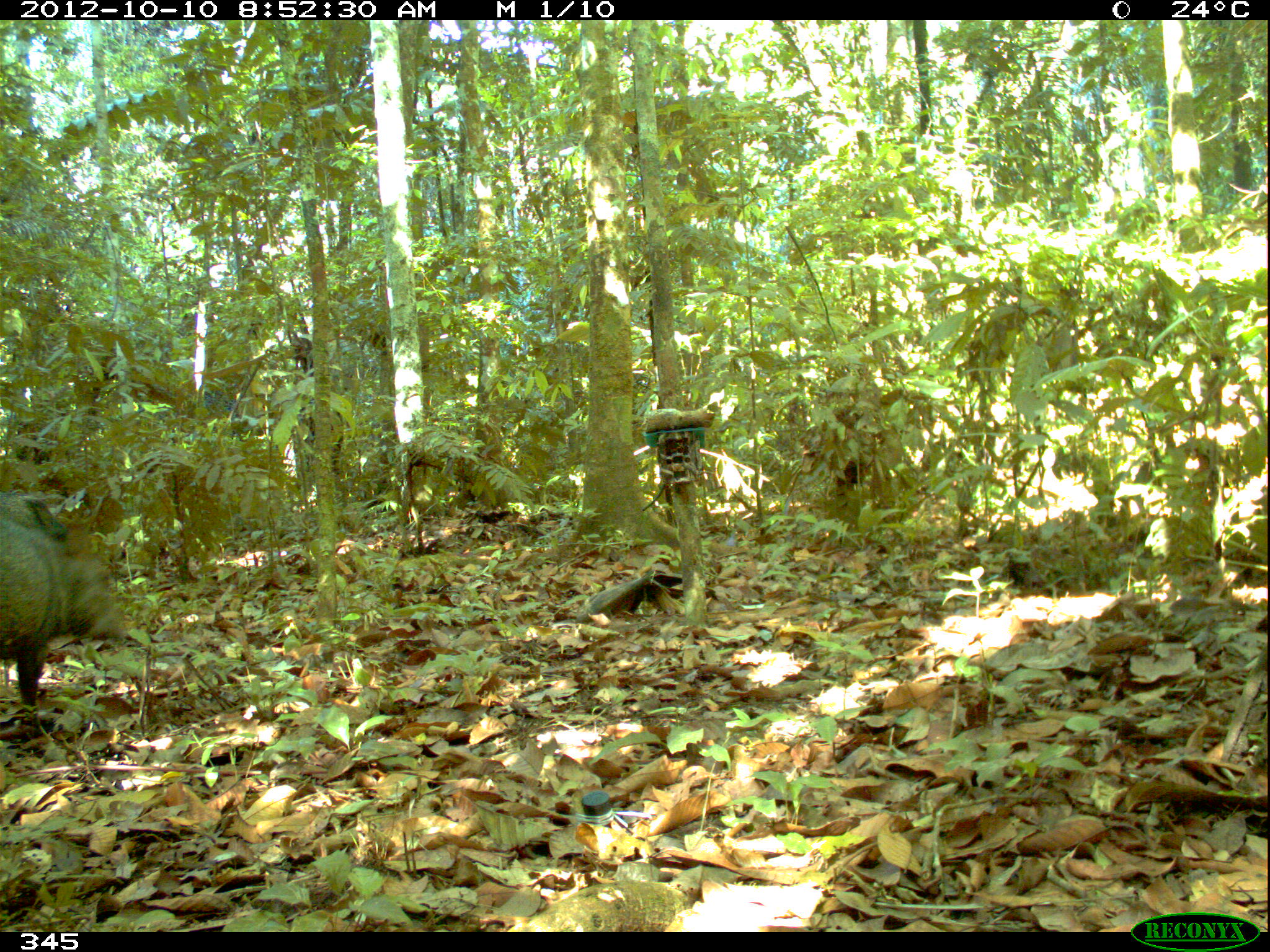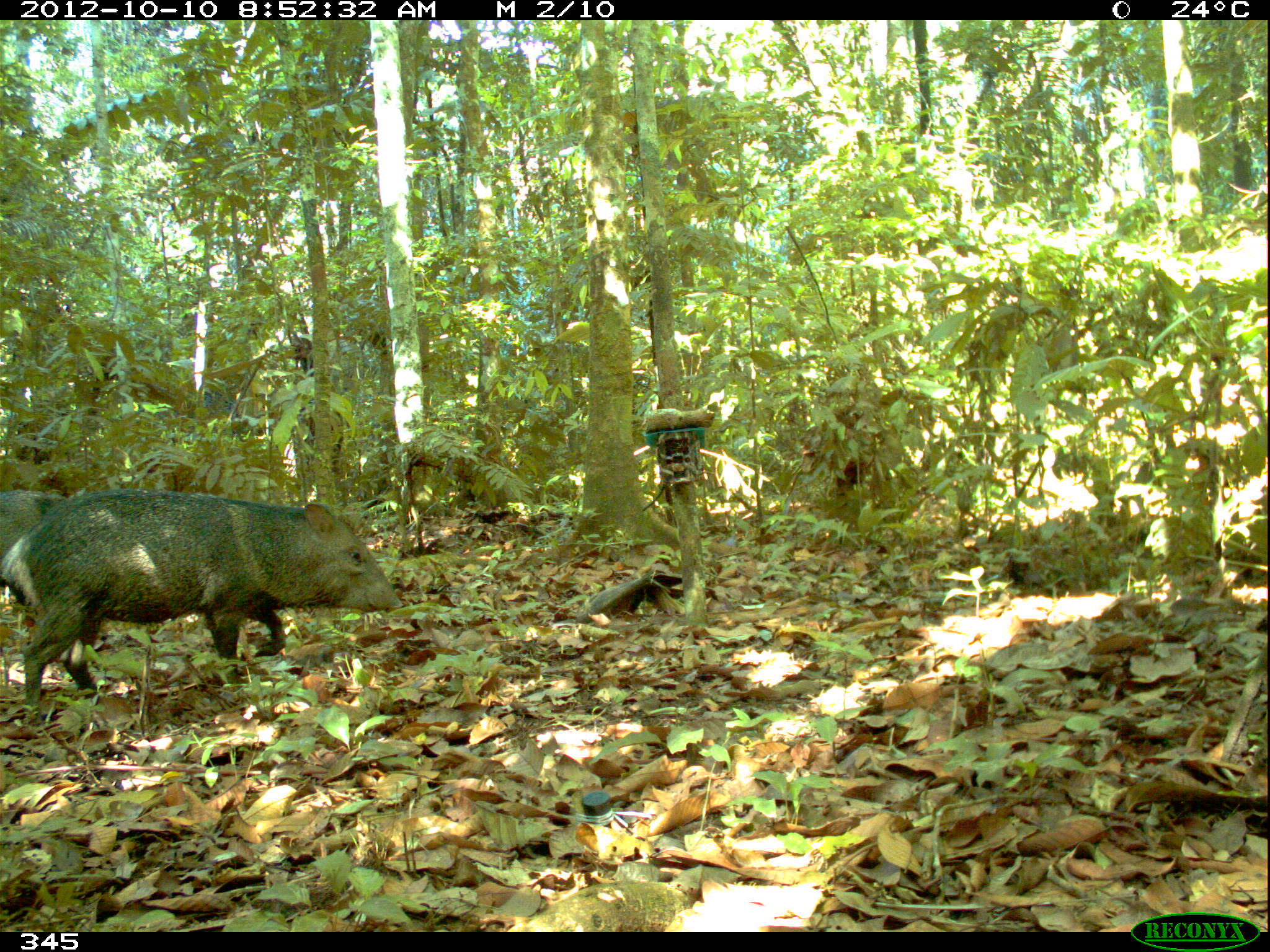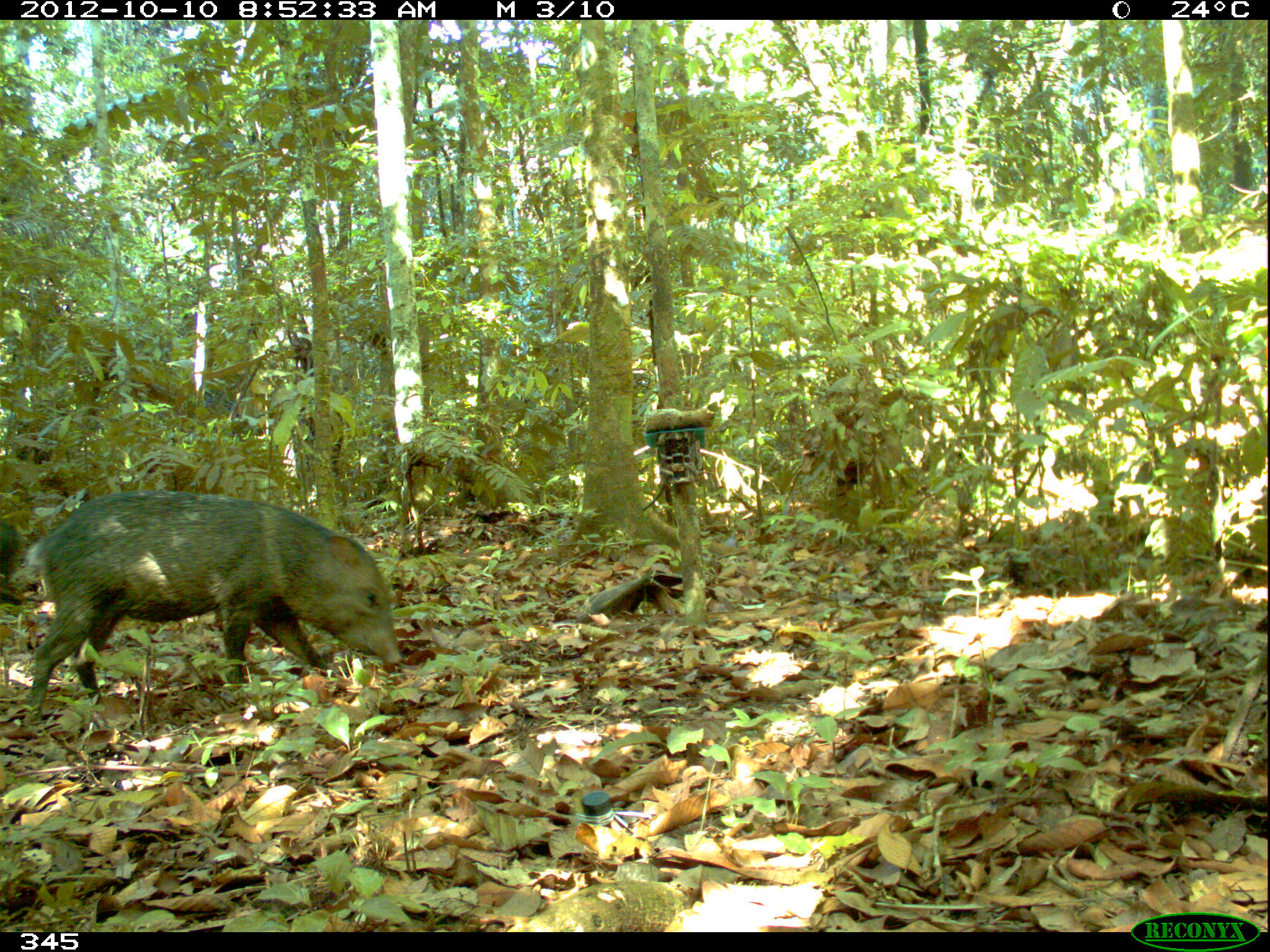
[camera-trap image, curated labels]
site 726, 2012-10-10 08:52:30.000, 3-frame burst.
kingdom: Animalia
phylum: Chordata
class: Mammalia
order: Artiodactyla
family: Tayassuidae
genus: Pecari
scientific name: Pecari tajacu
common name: collared peccary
Pecari tajacu (collared peccary).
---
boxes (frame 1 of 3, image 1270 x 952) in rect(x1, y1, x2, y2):
pecari tajacu: rect(0, 522, 131, 726); rect(1, 492, 82, 546)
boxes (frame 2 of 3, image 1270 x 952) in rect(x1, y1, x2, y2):
pecari tajacu: rect(0, 488, 401, 708); rect(1, 486, 68, 605)